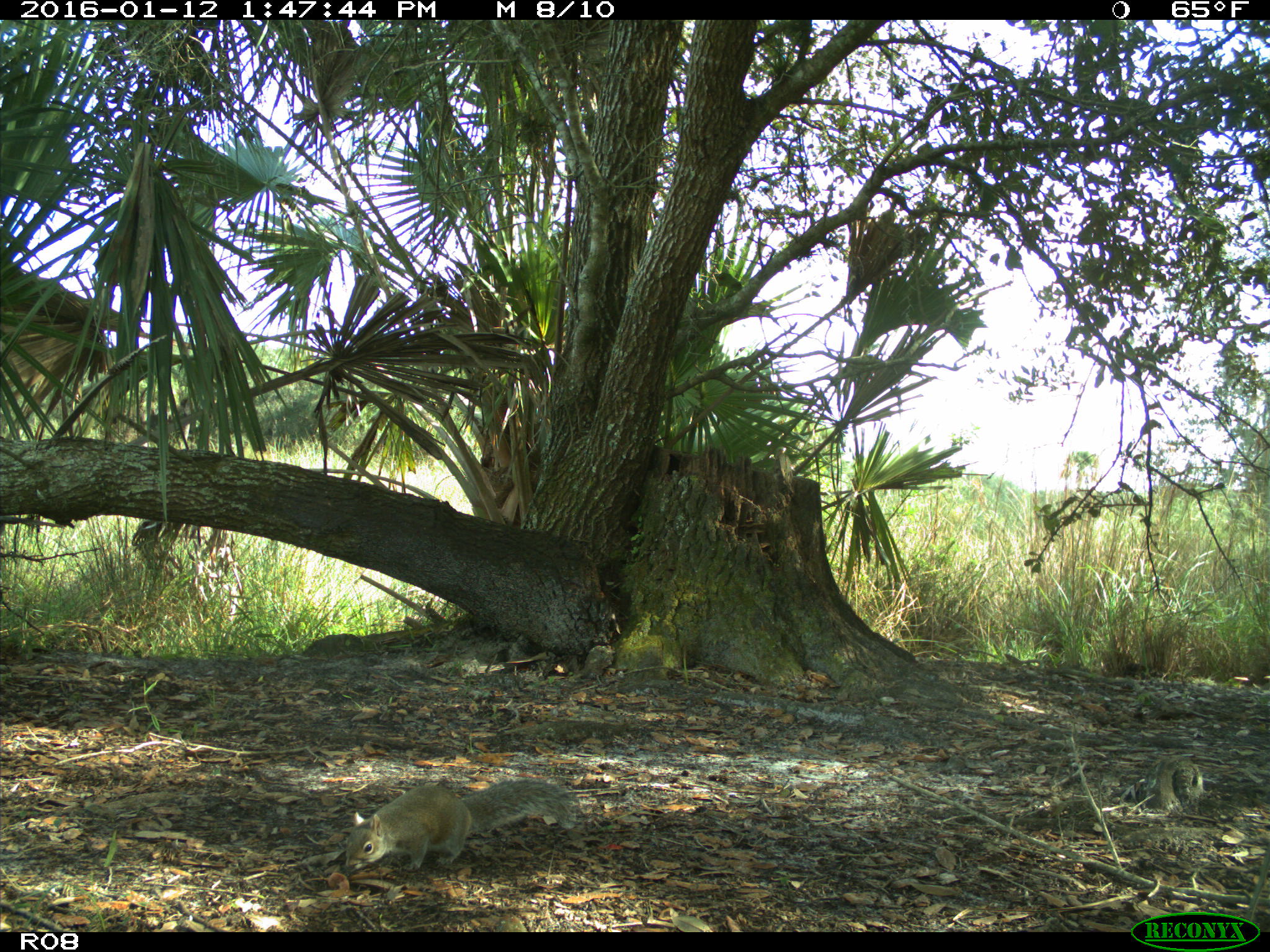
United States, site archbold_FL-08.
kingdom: Animalia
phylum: Chordata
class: Mammalia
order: Rodentia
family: Sciuridae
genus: Sciurus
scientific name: Sciurus carolinensis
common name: eastern gray squirrel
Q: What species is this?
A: Sciurus carolinensis (eastern gray squirrel).